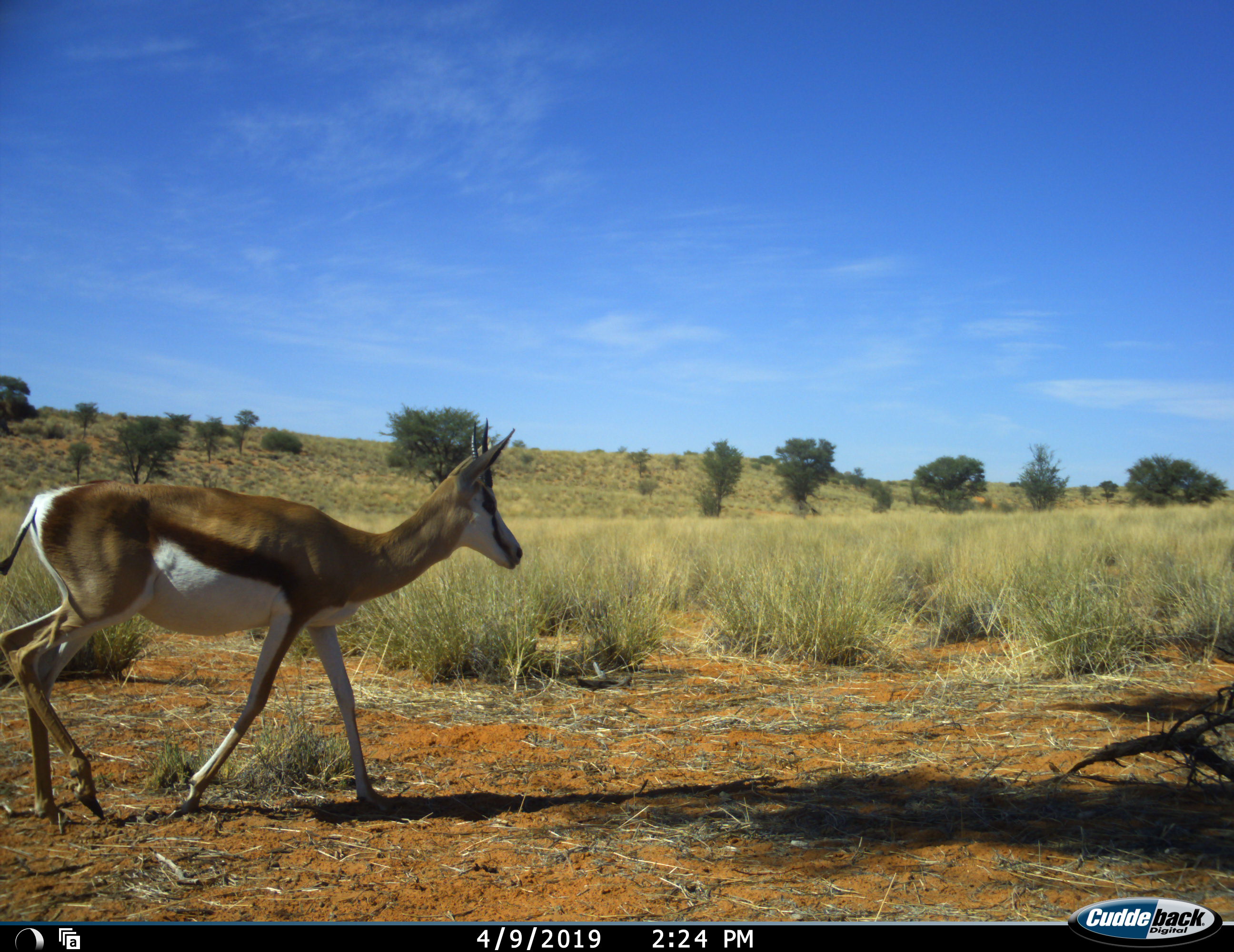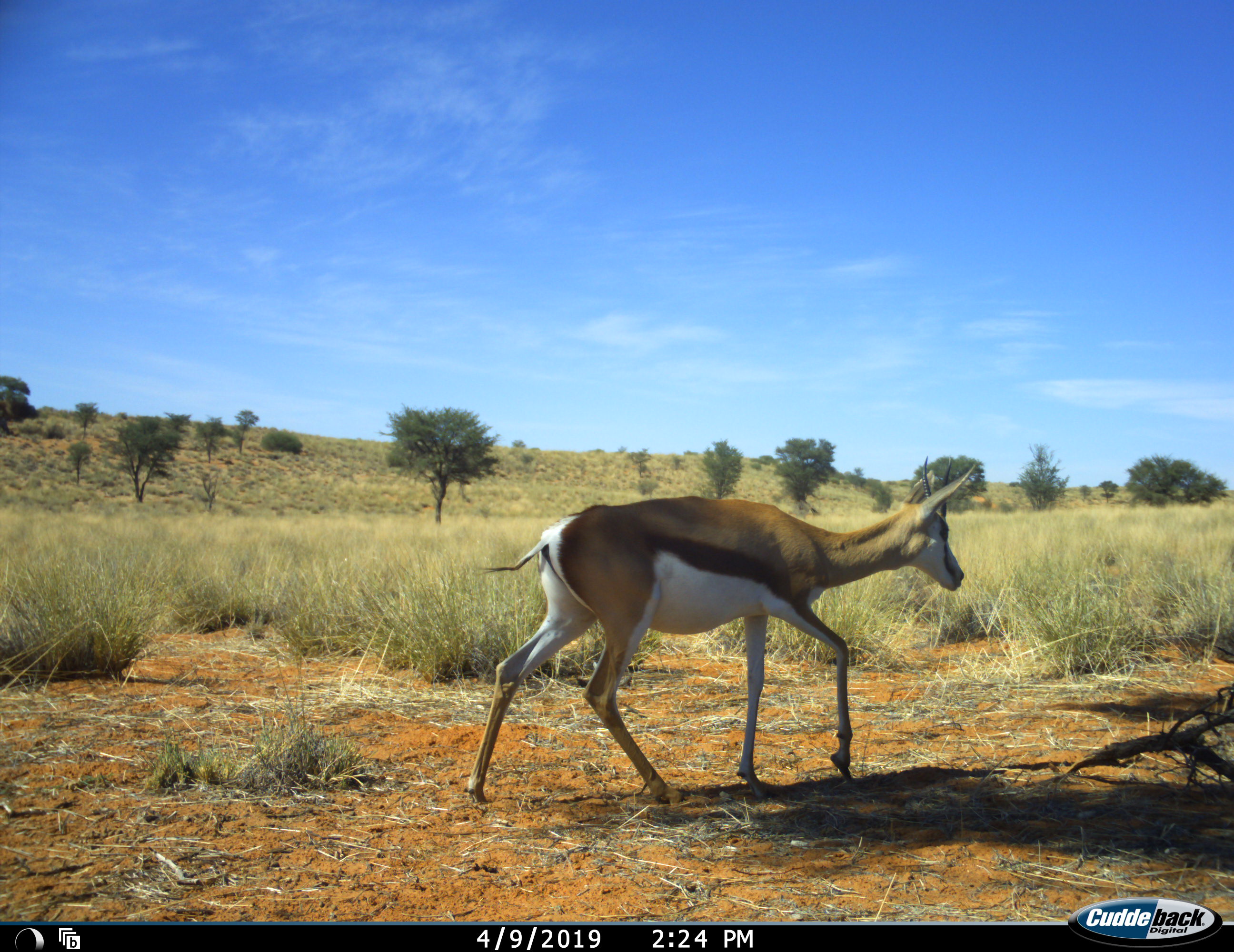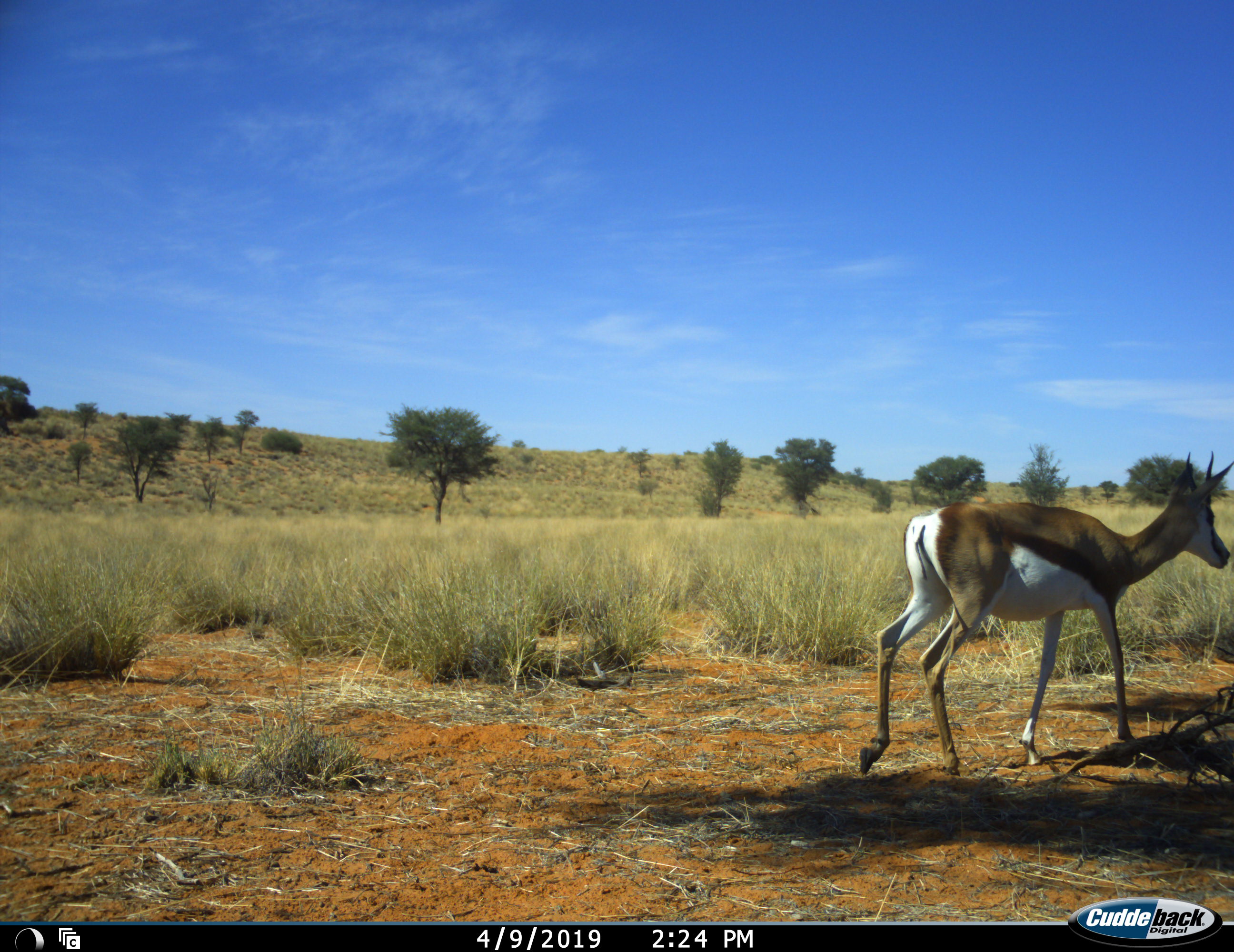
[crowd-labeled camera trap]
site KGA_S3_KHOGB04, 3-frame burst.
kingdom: Animalia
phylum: Chordata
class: Mammalia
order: Artiodactyla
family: Bovidae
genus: Antidorcas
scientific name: Antidorcas marsupialis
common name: springbok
Springbok (Antidorcas marsupialis), count 1. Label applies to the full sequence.